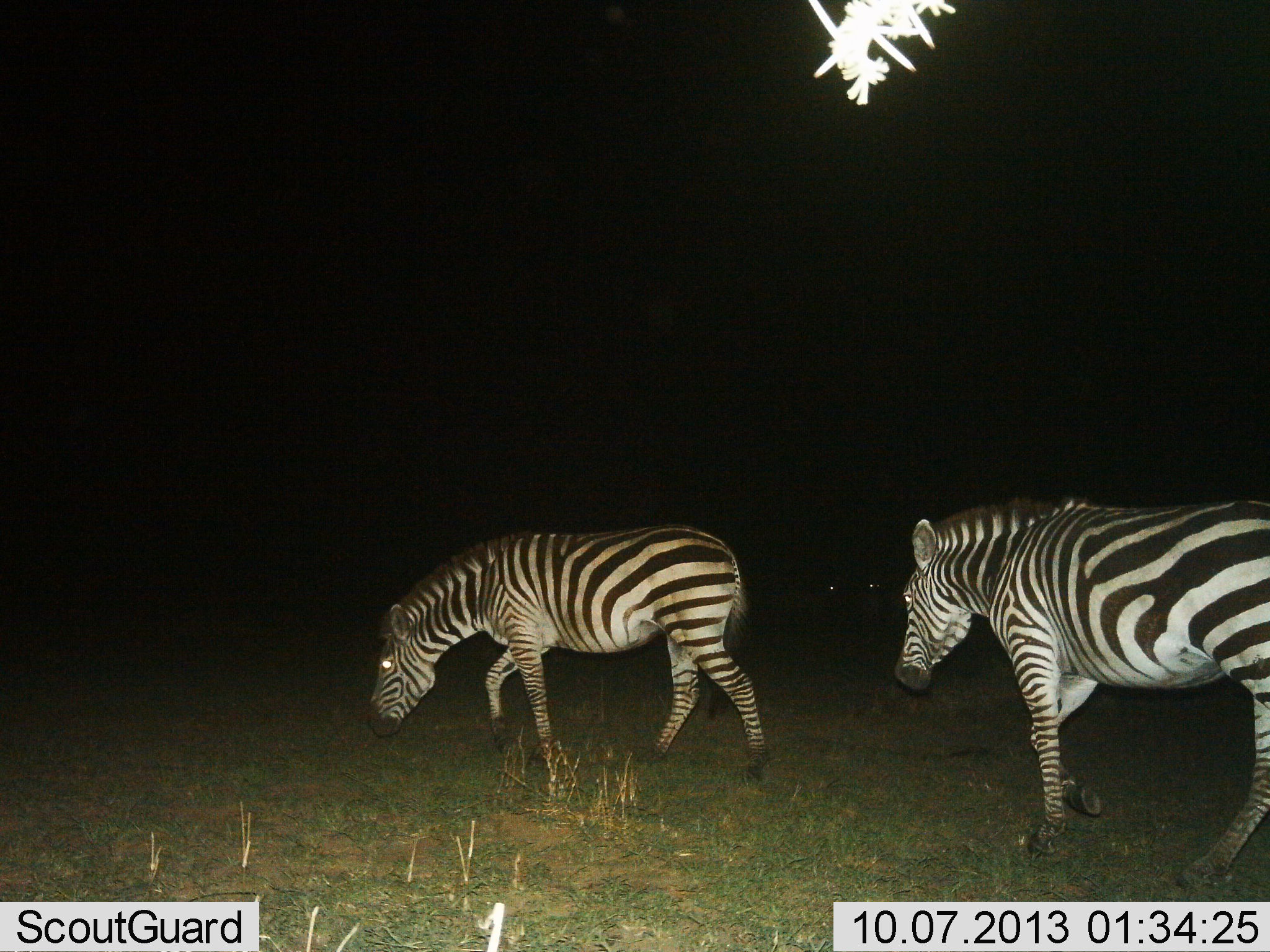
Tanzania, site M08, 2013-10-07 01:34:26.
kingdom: Animalia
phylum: Chordata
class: Mammalia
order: Perissodactyla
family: Equidae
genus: Equus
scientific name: Equus quagga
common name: plains zebra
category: zebra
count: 2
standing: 3%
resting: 0%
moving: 92%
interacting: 0%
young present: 0%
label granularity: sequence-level